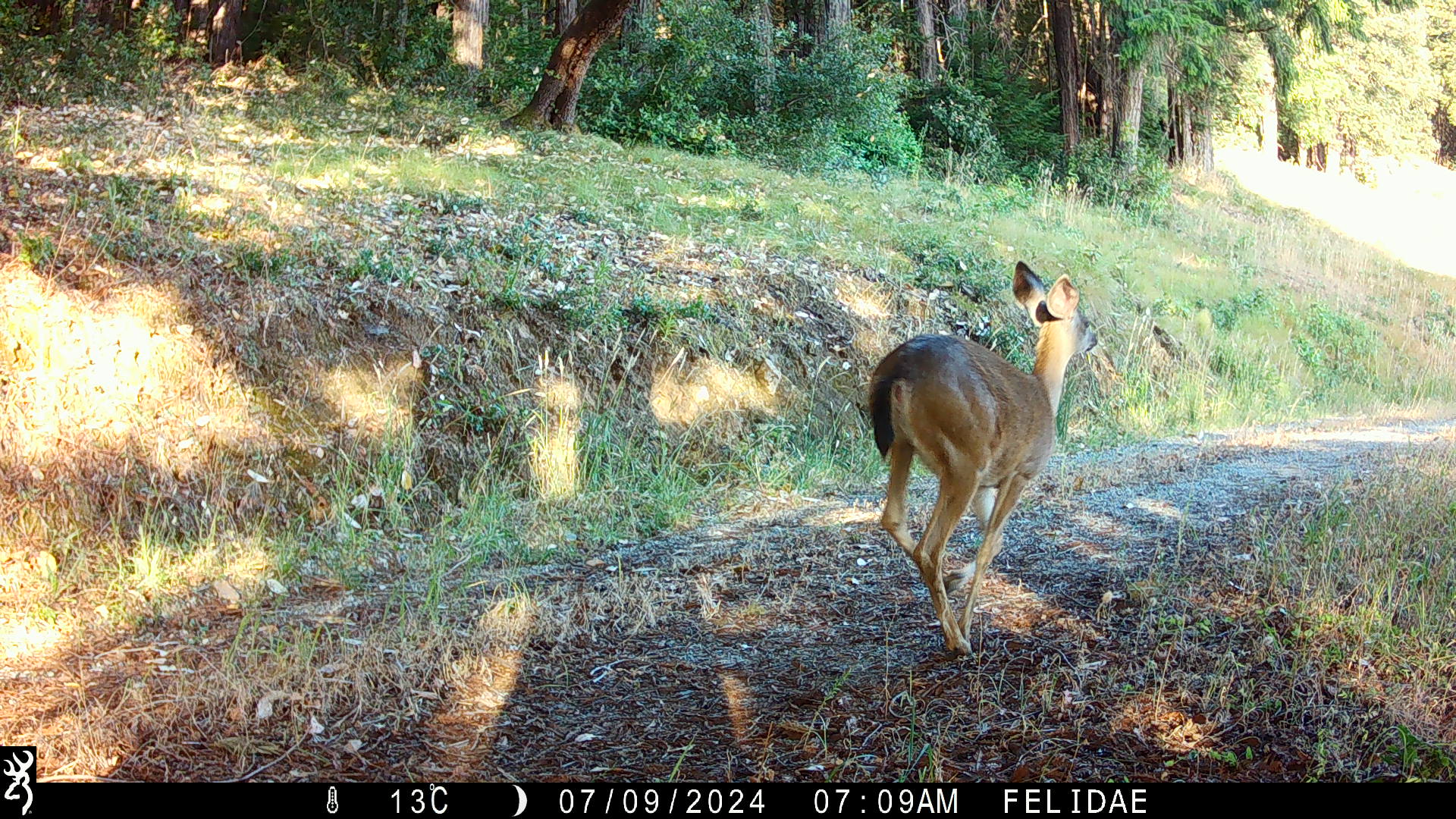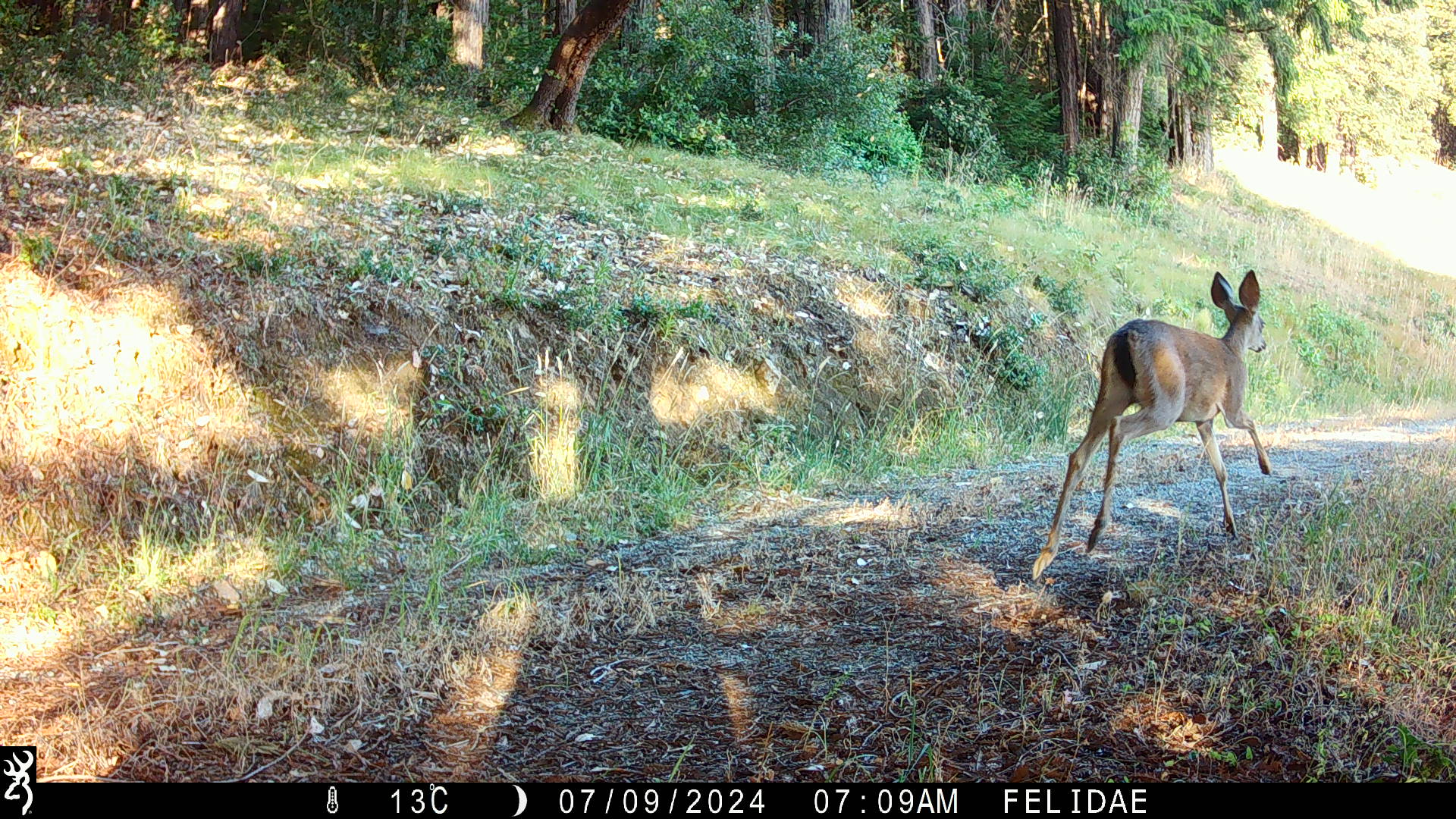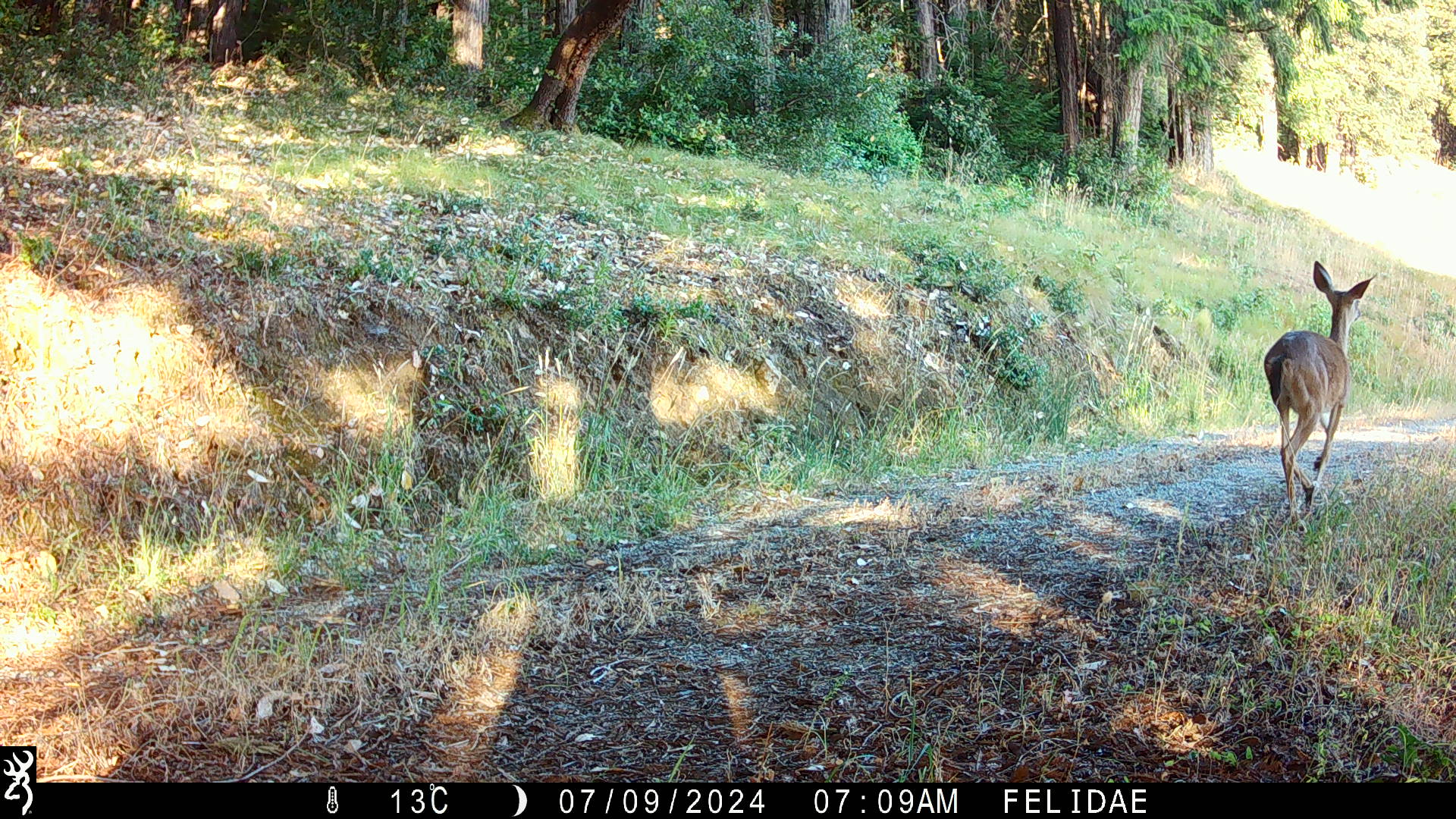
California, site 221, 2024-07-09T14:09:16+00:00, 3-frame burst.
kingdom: Animalia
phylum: Chordata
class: Mammalia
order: Artiodactyla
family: Cervidae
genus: Odocoileus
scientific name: Odocoileus hemionus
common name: mule deer